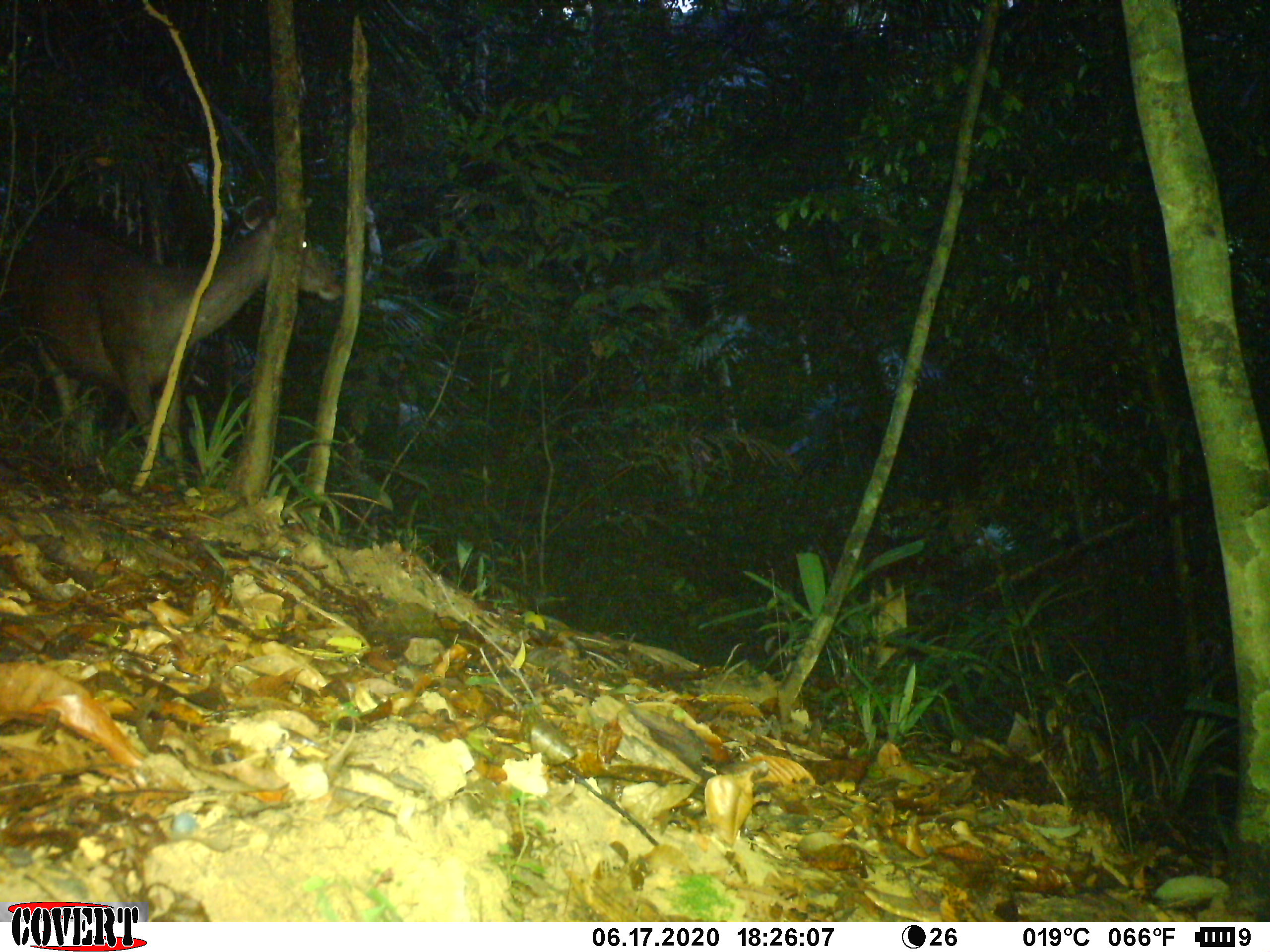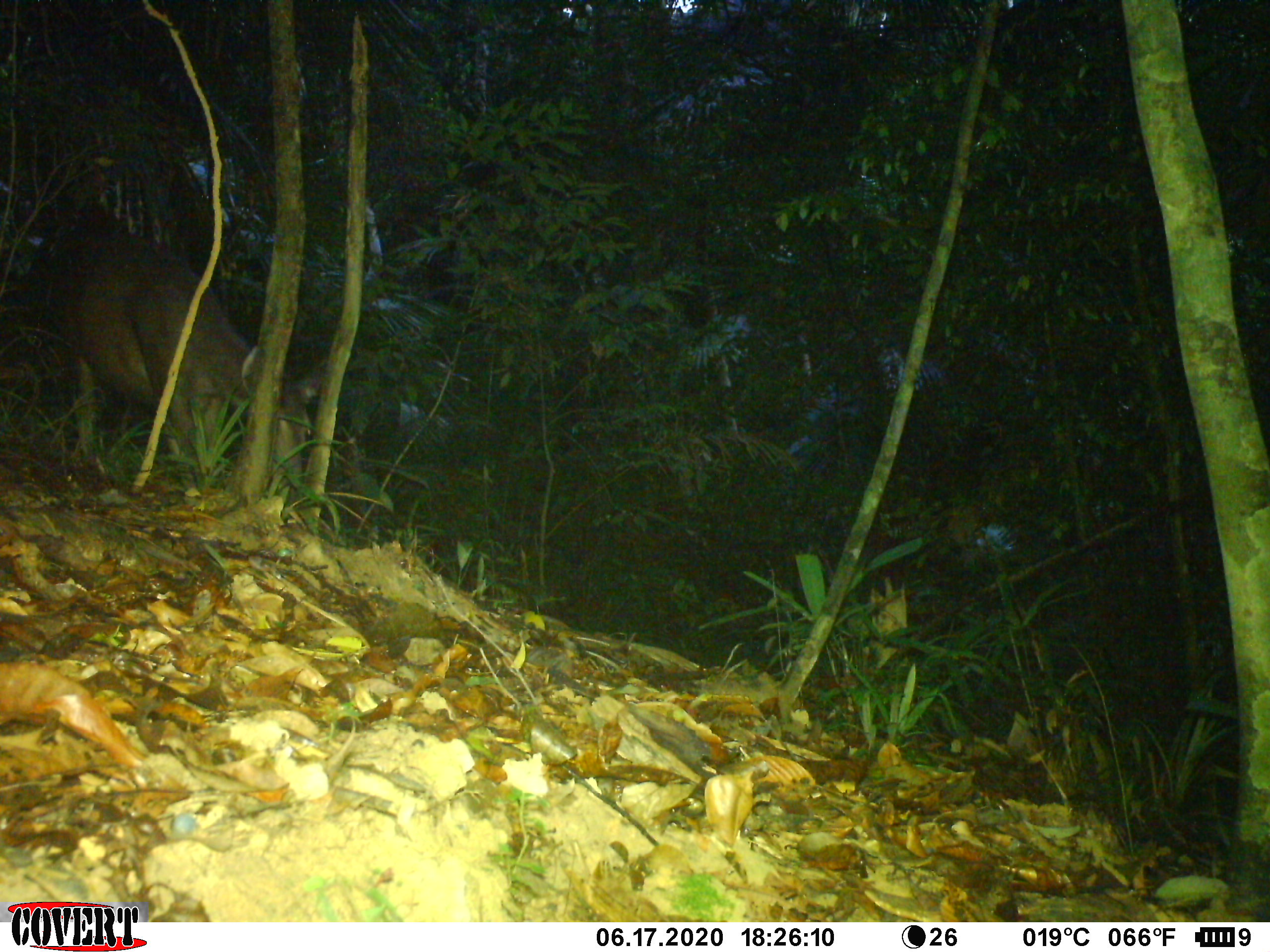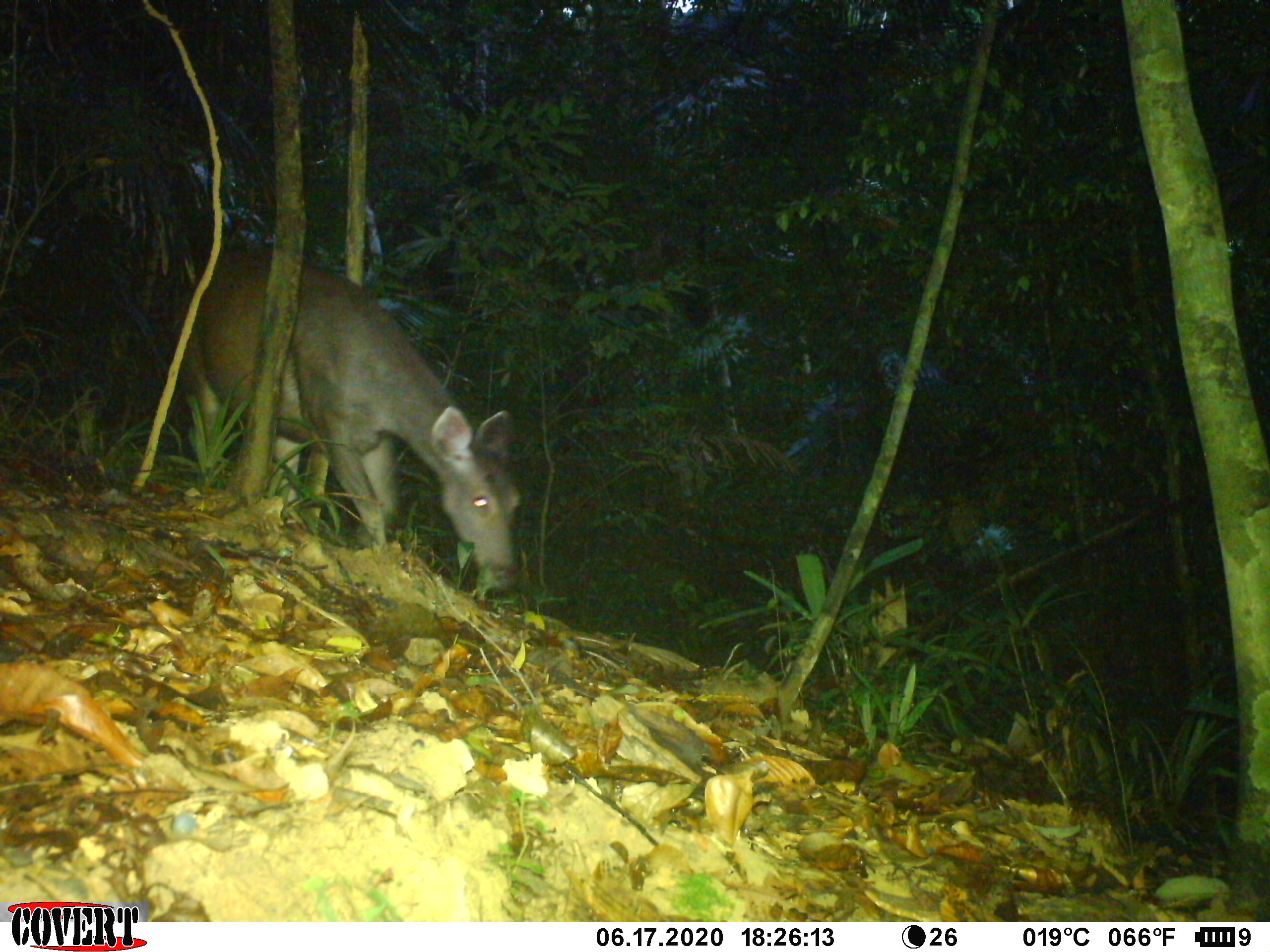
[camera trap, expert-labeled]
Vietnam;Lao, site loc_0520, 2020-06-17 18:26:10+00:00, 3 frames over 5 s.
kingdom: Animalia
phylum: Chordata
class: Mammalia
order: Artiodactyla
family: Cervidae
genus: Rusa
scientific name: Rusa unicolor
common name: sambar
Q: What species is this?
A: Sambar (Rusa unicolor).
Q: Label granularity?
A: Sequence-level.